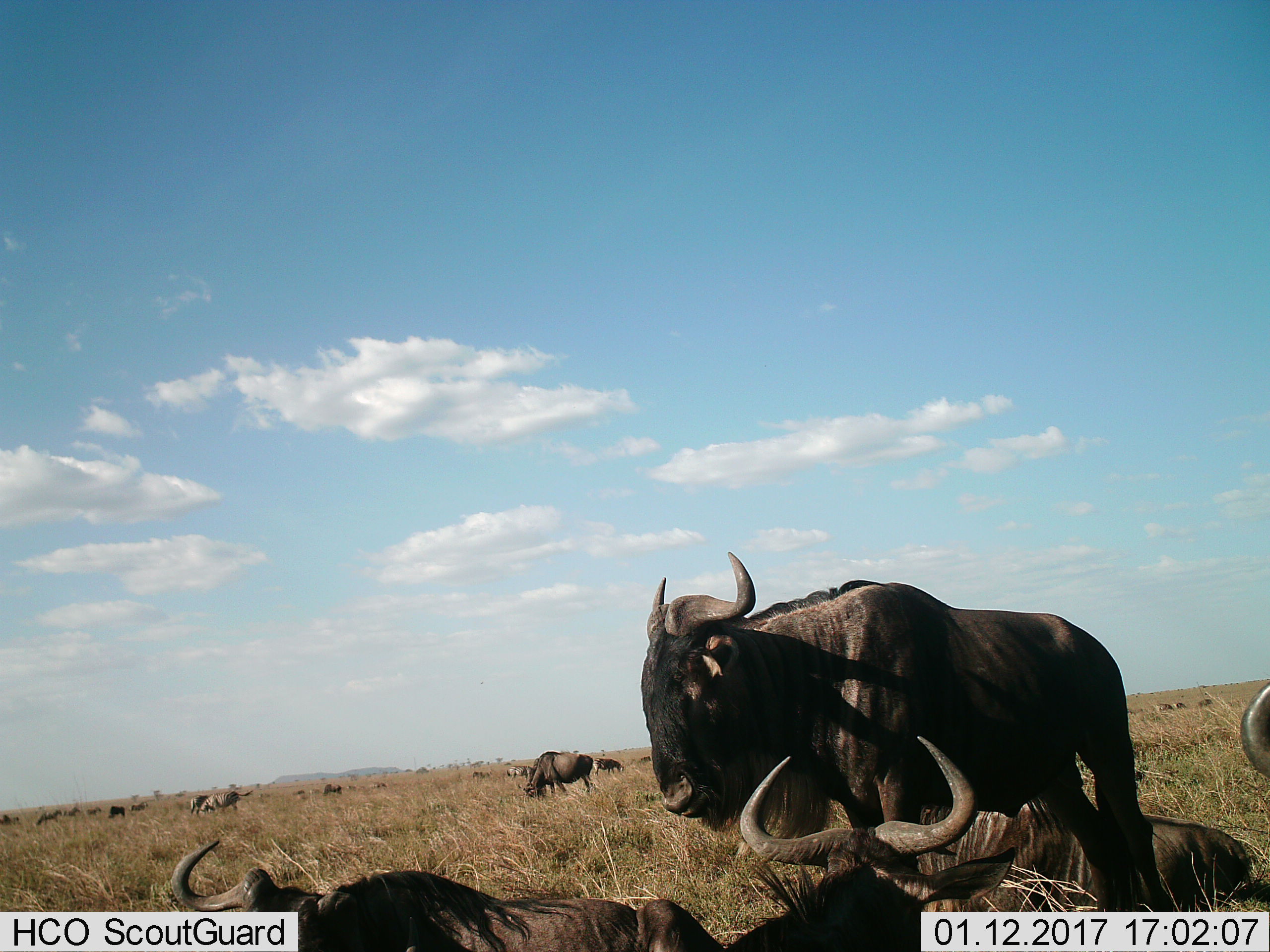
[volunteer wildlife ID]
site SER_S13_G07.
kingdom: Animalia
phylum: Chordata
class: Mammalia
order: Artiodactyla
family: Bovidae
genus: Connochaetes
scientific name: Connochaetes taurinus taurinus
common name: blue wildebeest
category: wildebeestblue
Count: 11-50.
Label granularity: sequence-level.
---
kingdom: Animalia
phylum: Chordata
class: Mammalia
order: Perissodactyla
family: Equidae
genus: Equus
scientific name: Equus quagga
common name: plains zebra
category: zebraplains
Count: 6.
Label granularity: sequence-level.